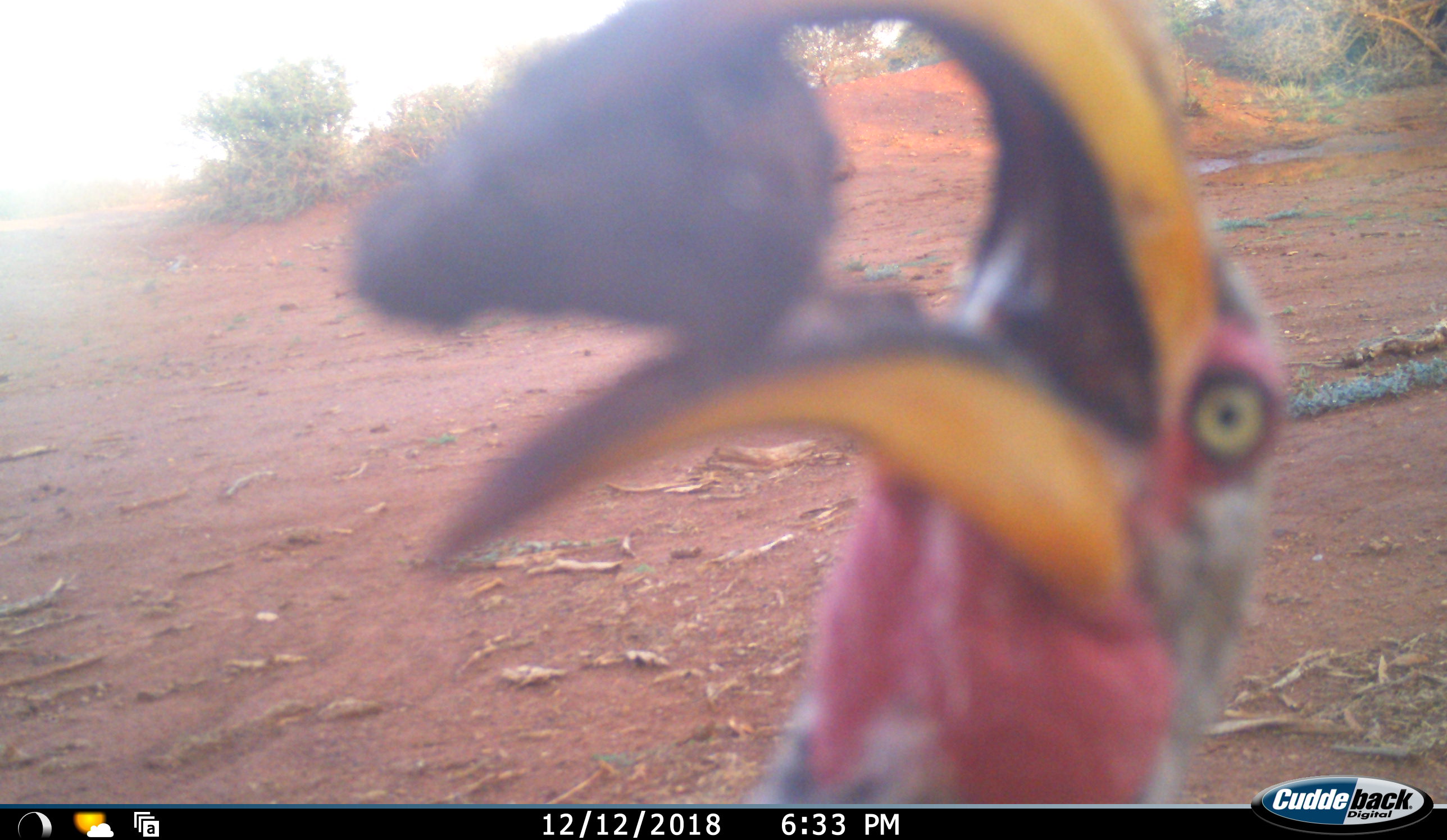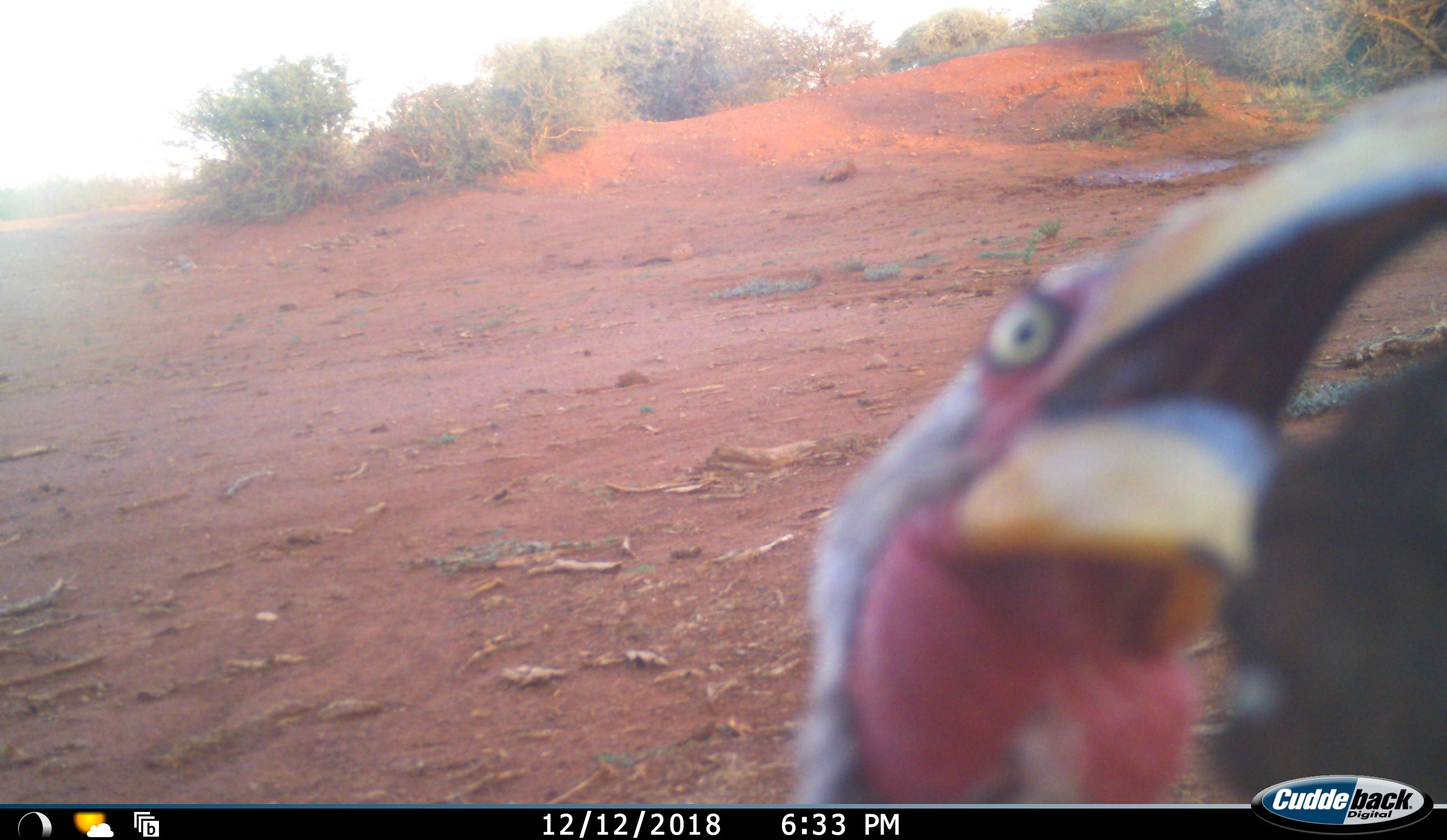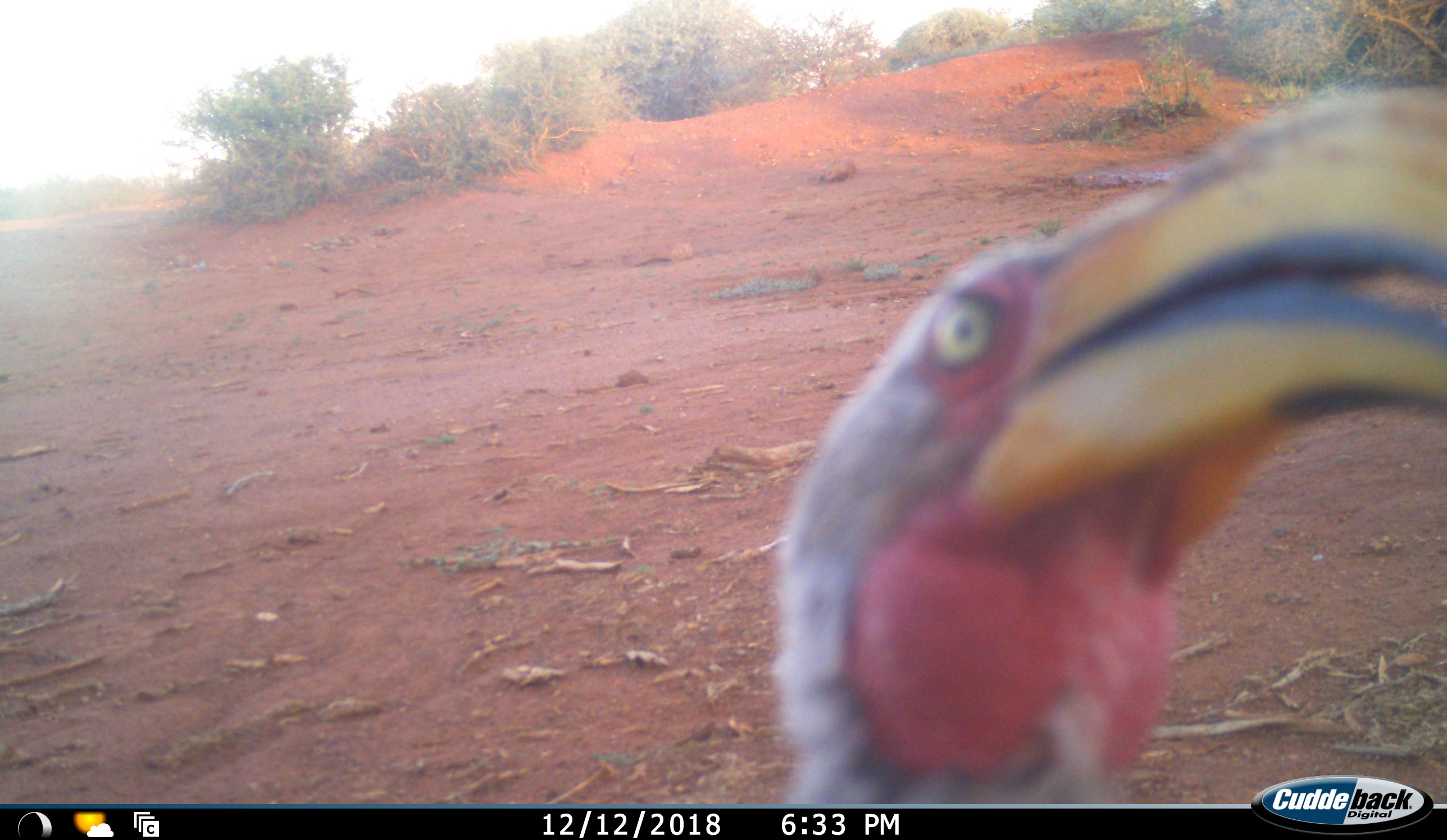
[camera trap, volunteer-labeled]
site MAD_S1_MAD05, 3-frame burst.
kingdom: Animalia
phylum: Chordata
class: Aves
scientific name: Aves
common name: bird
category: birdother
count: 1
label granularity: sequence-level